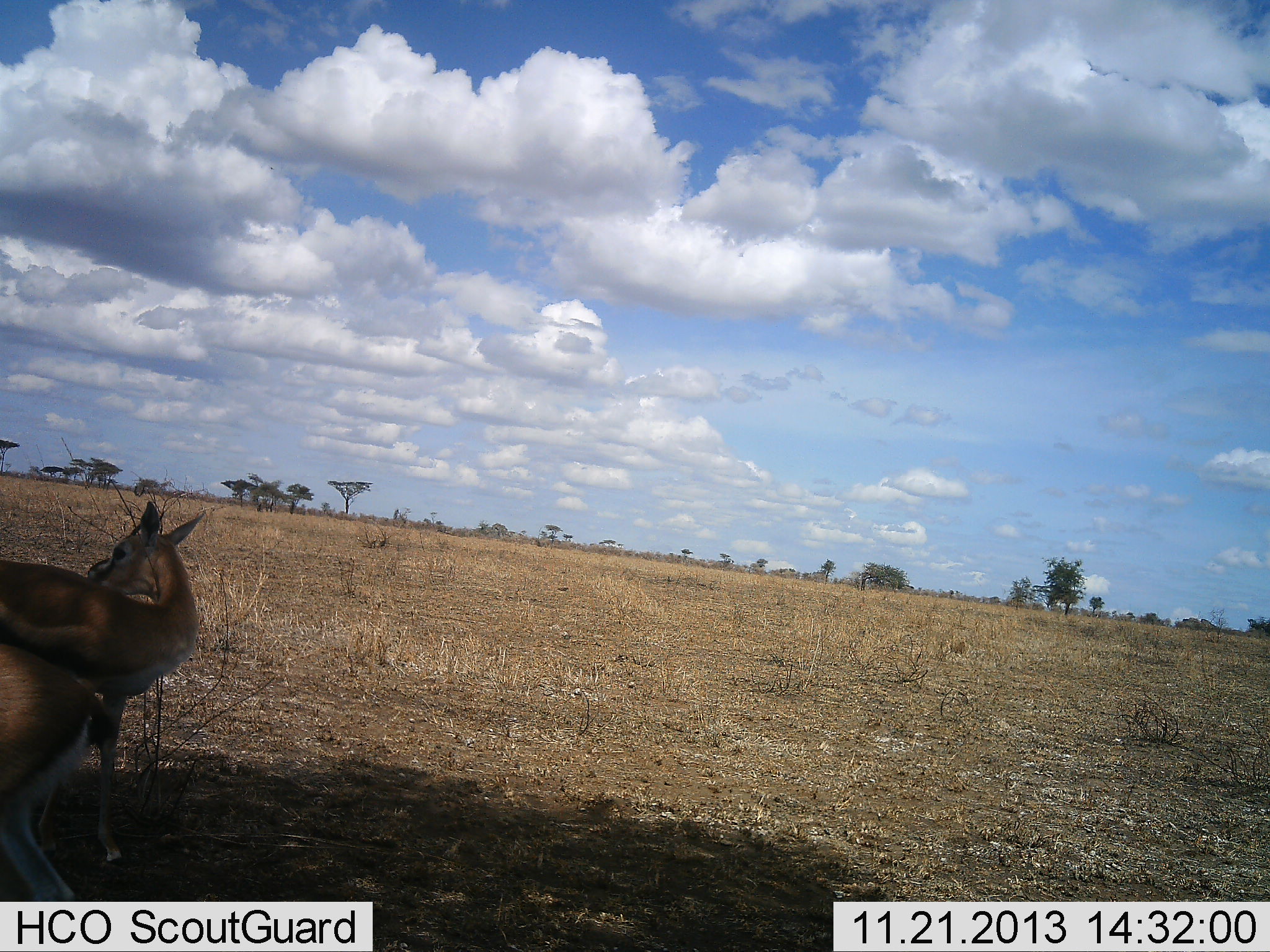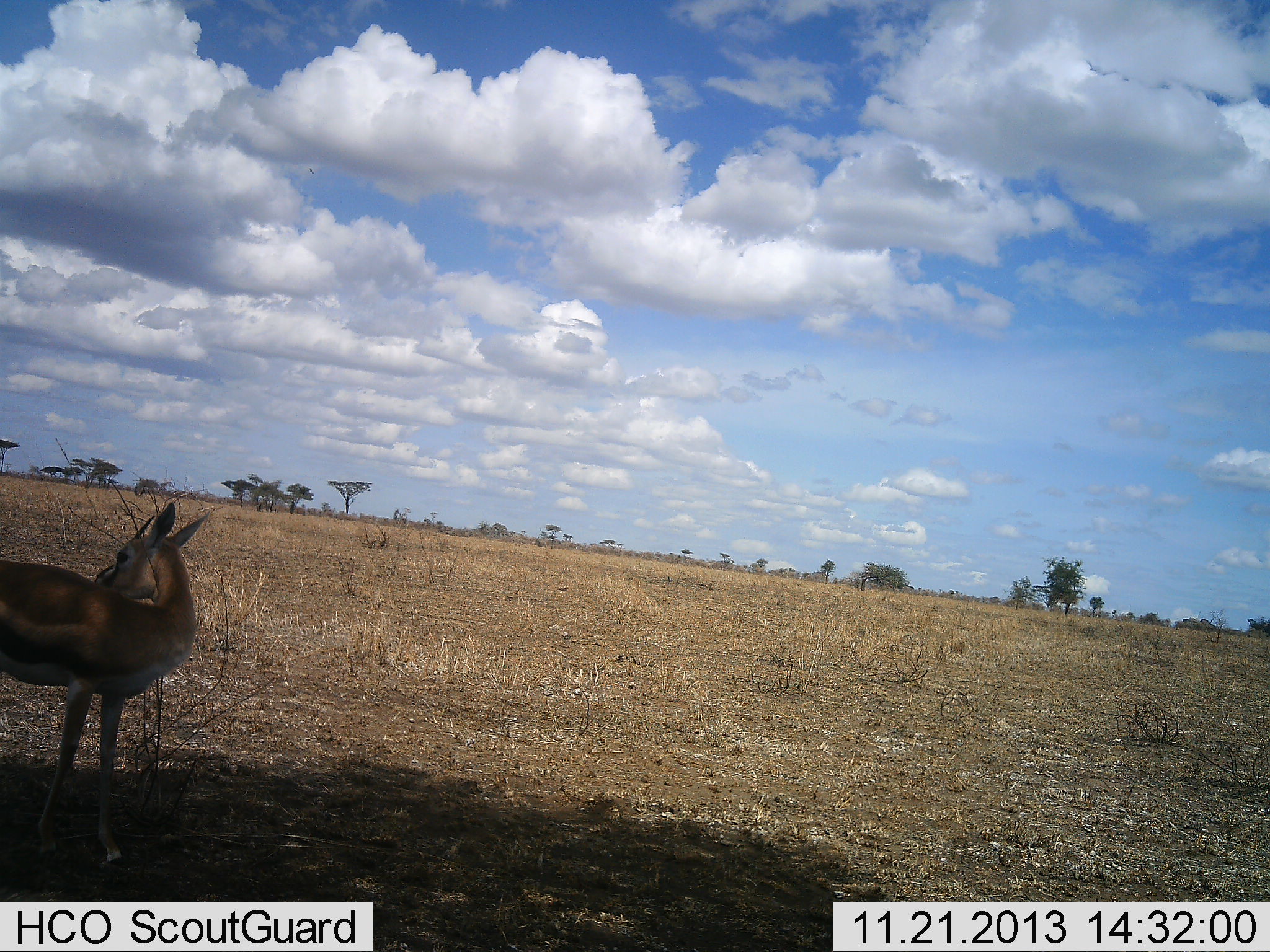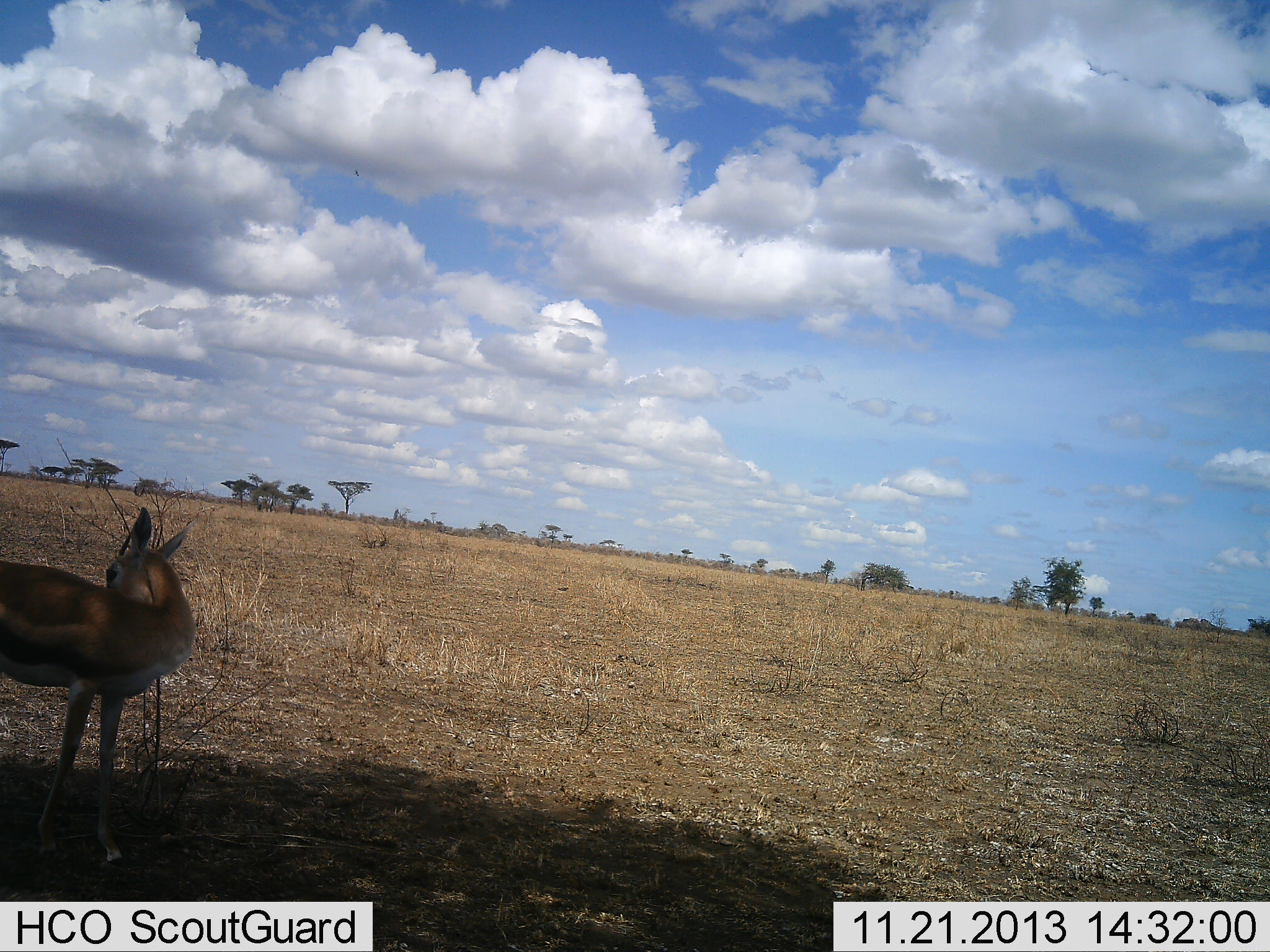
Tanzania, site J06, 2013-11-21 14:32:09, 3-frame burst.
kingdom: Animalia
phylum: Chordata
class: Mammalia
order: Artiodactyla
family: Bovidae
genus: Eudorcas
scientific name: Eudorcas thomsonii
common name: thomson's gazelle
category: gazellethomsons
Gazellethomsons (thomson's gazelle) (Eudorcas thomsonii), count 2. Behavior (volunteer vote fractions): standing 100%, resting 0%, moving 64%, interacting 0%. Young present (vote fraction): 0%. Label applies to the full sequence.